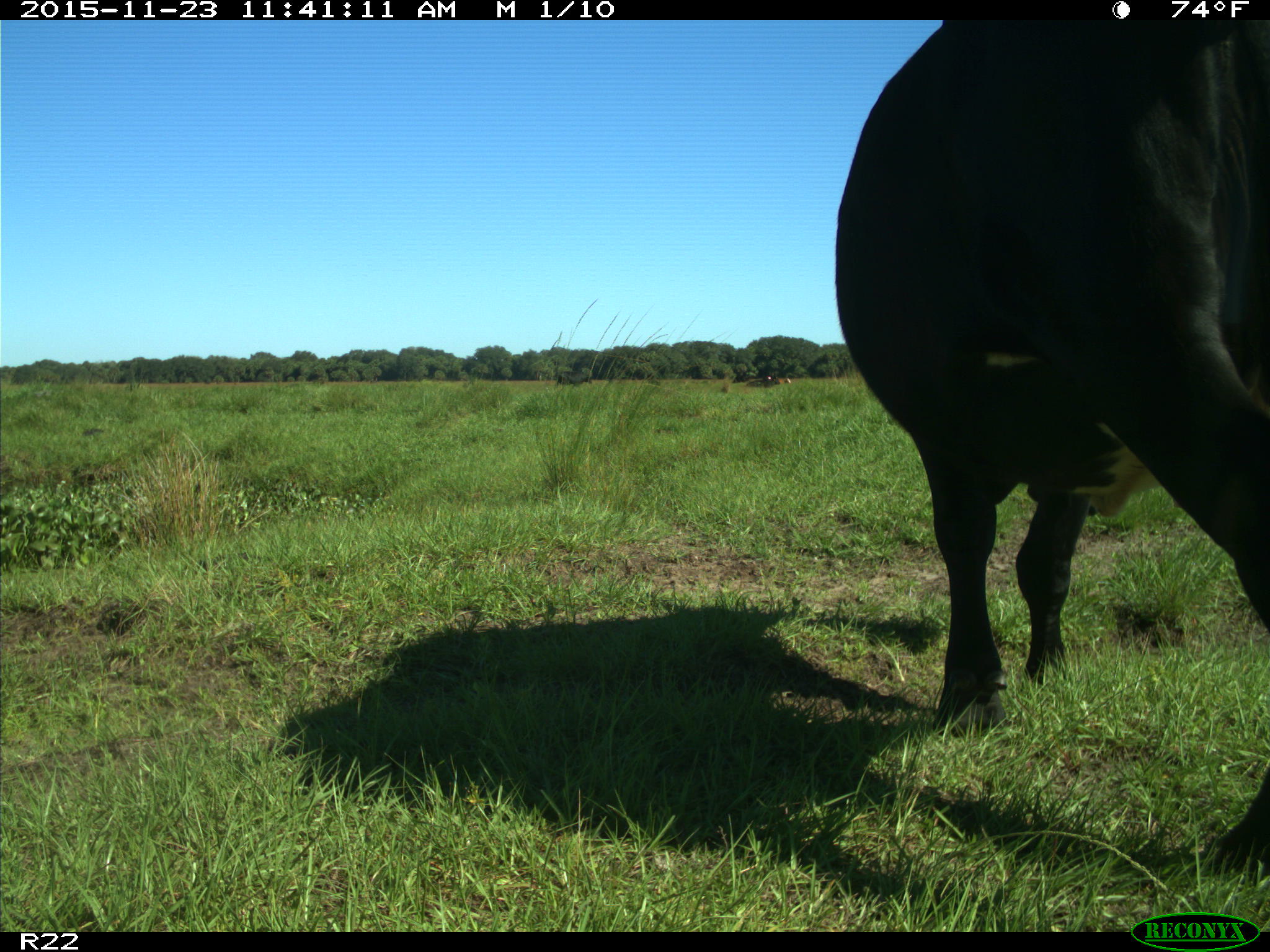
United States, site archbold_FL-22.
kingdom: Animalia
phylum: Chordata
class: Mammalia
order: Artiodactyla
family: Bovidae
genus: Bos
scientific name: Bos taurus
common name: domestic cow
Bos taurus (domestic cow).